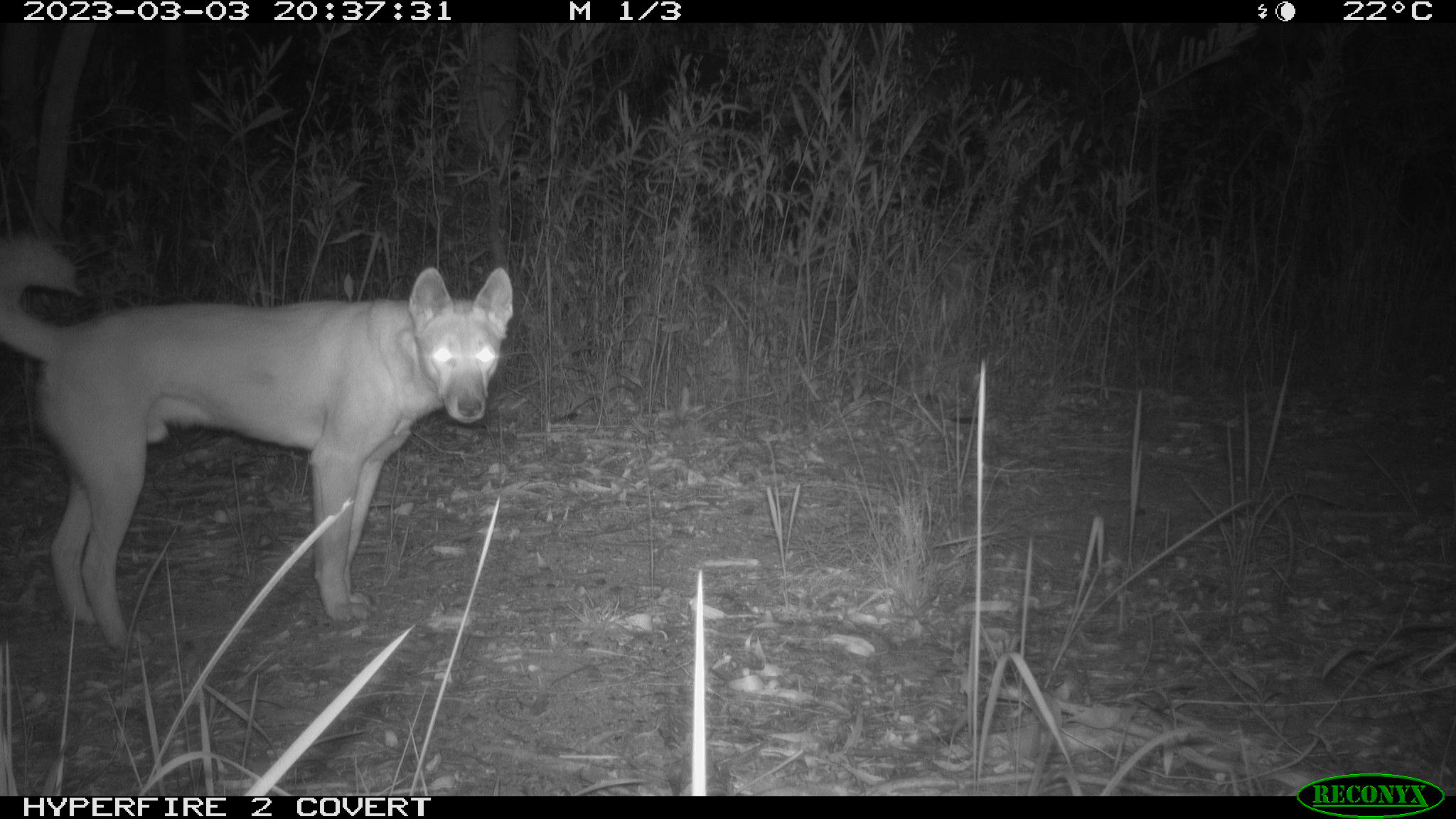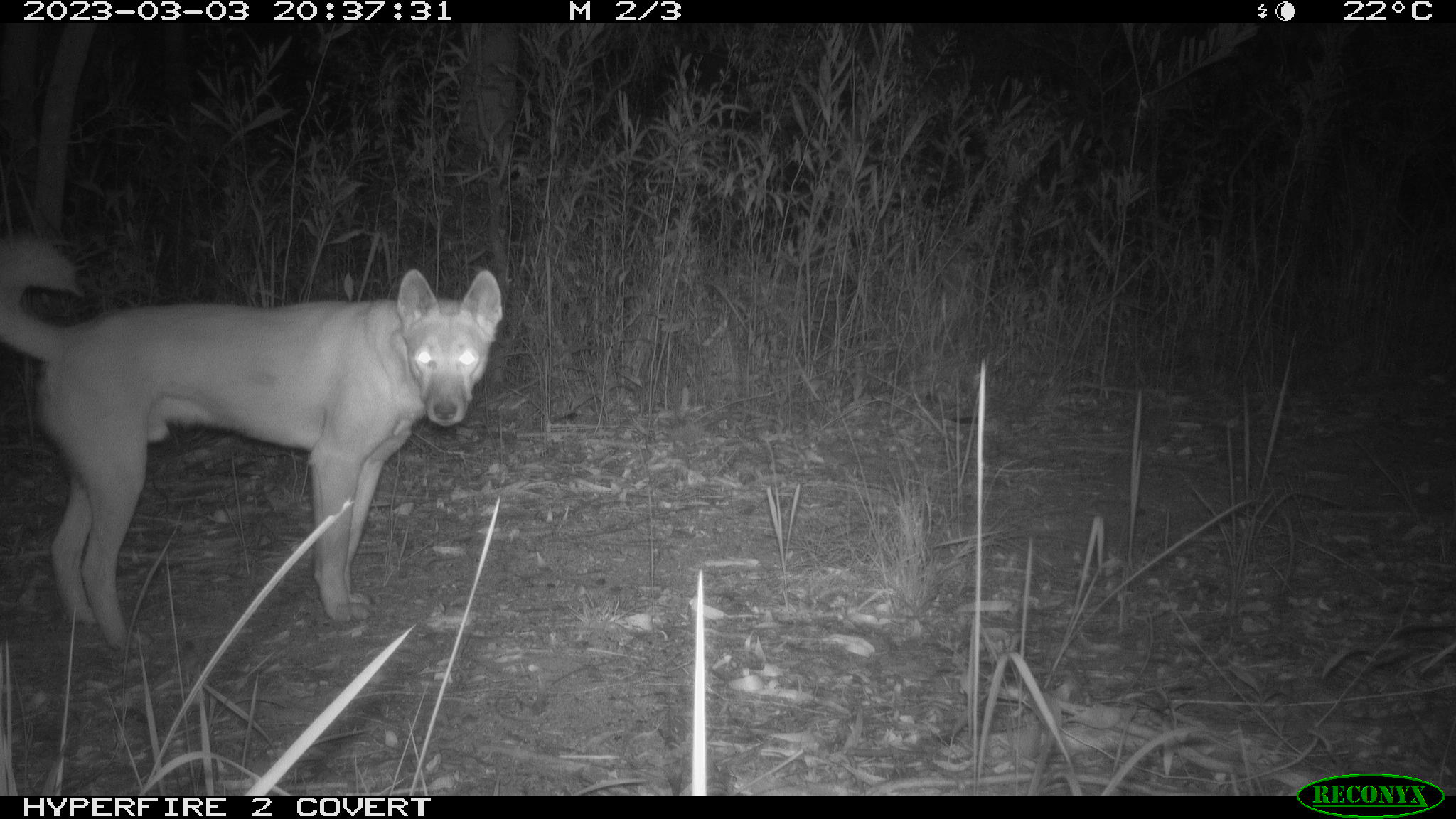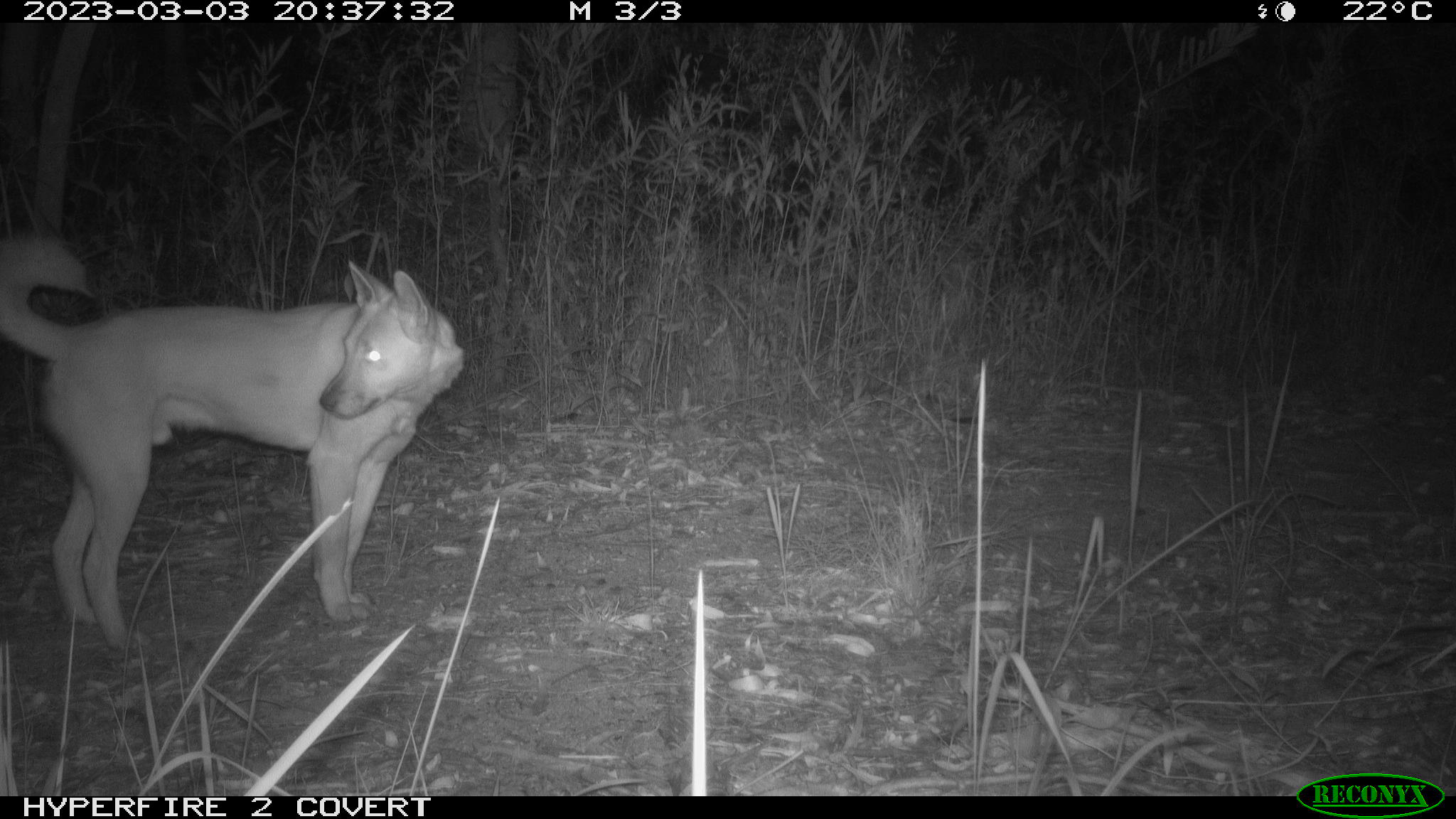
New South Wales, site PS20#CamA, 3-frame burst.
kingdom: Animalia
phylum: Chordata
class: Mammalia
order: Carnivora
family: Canidae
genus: Canis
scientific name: Canis familiaris dingo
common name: dingo